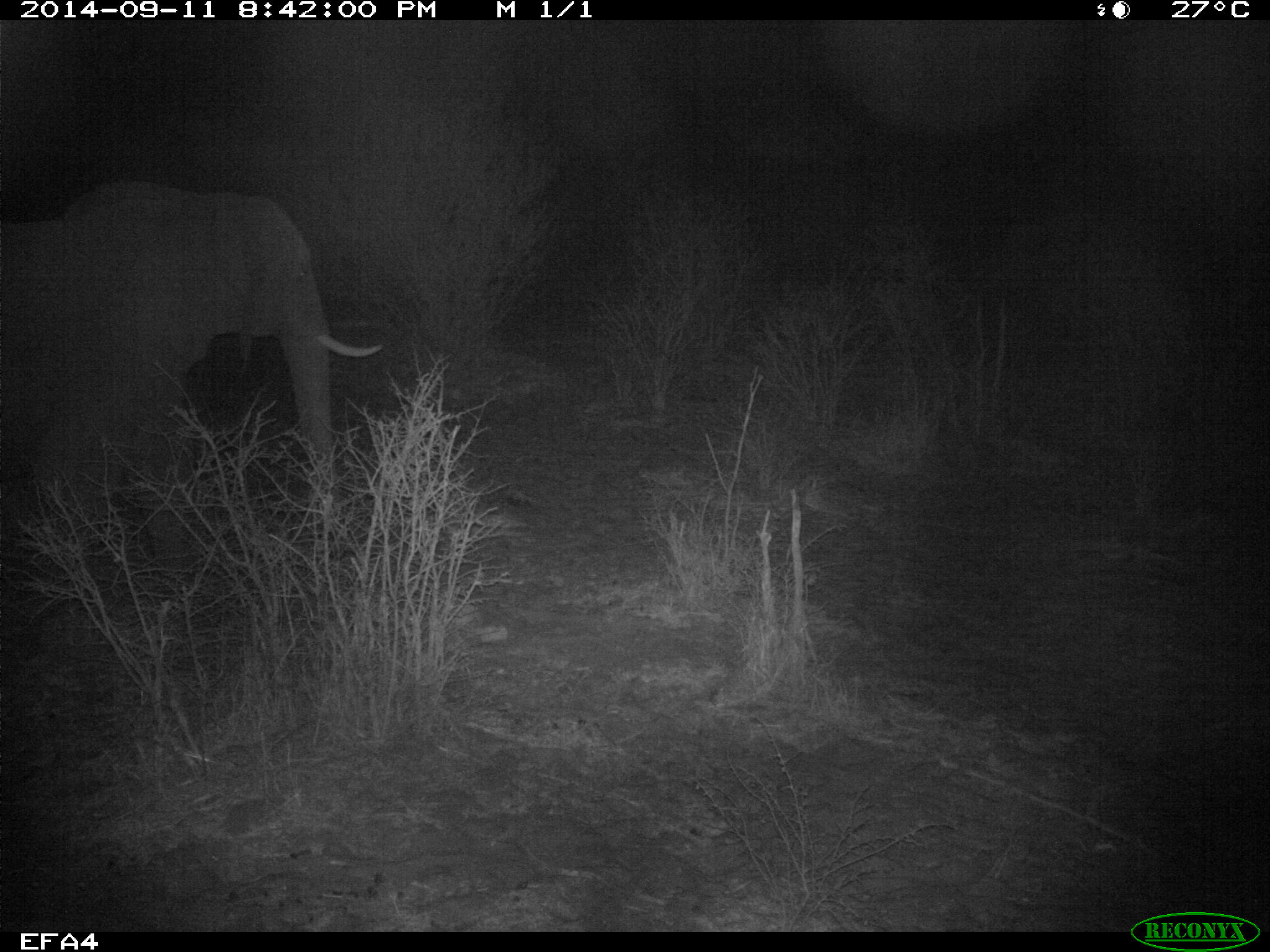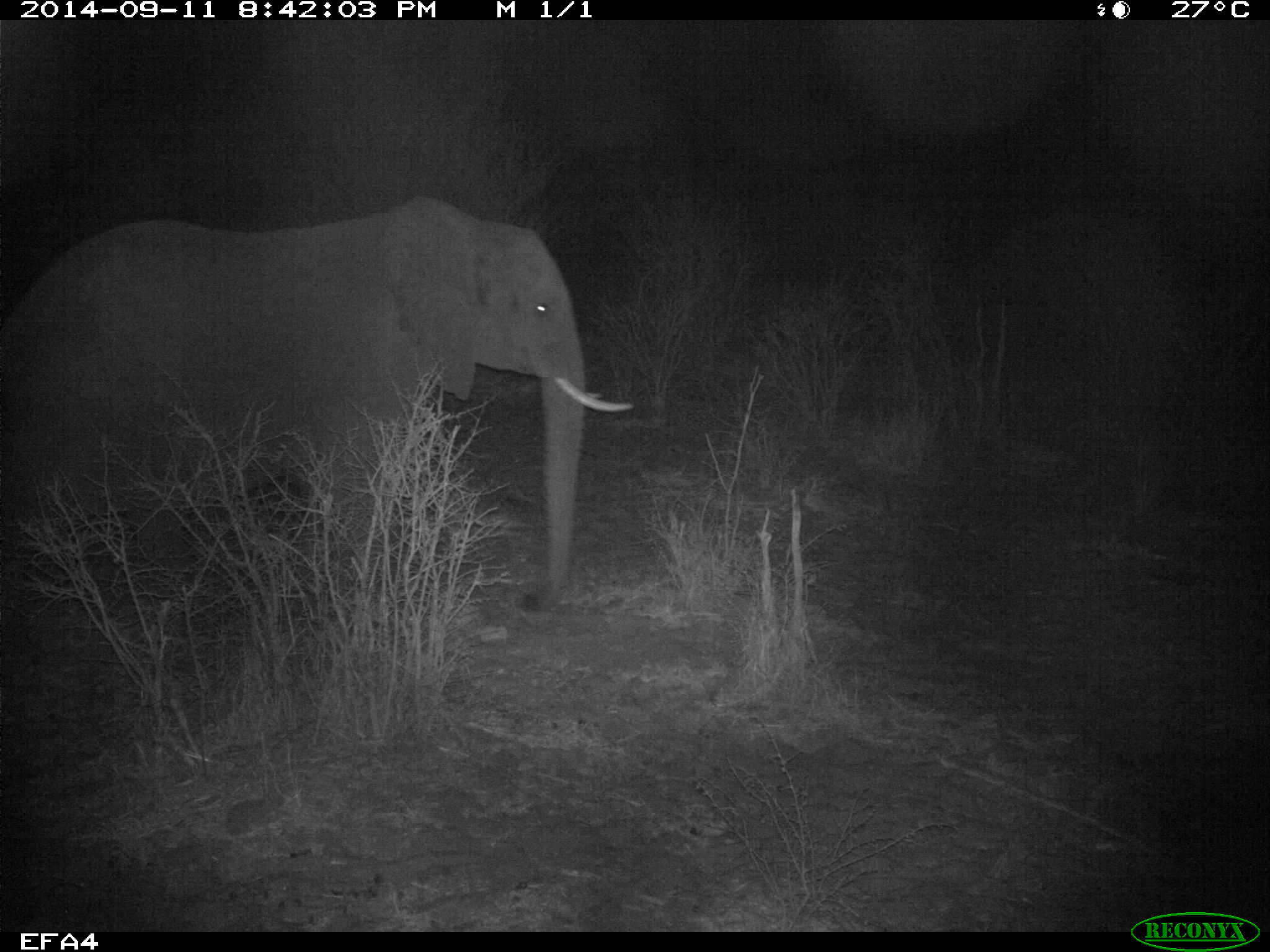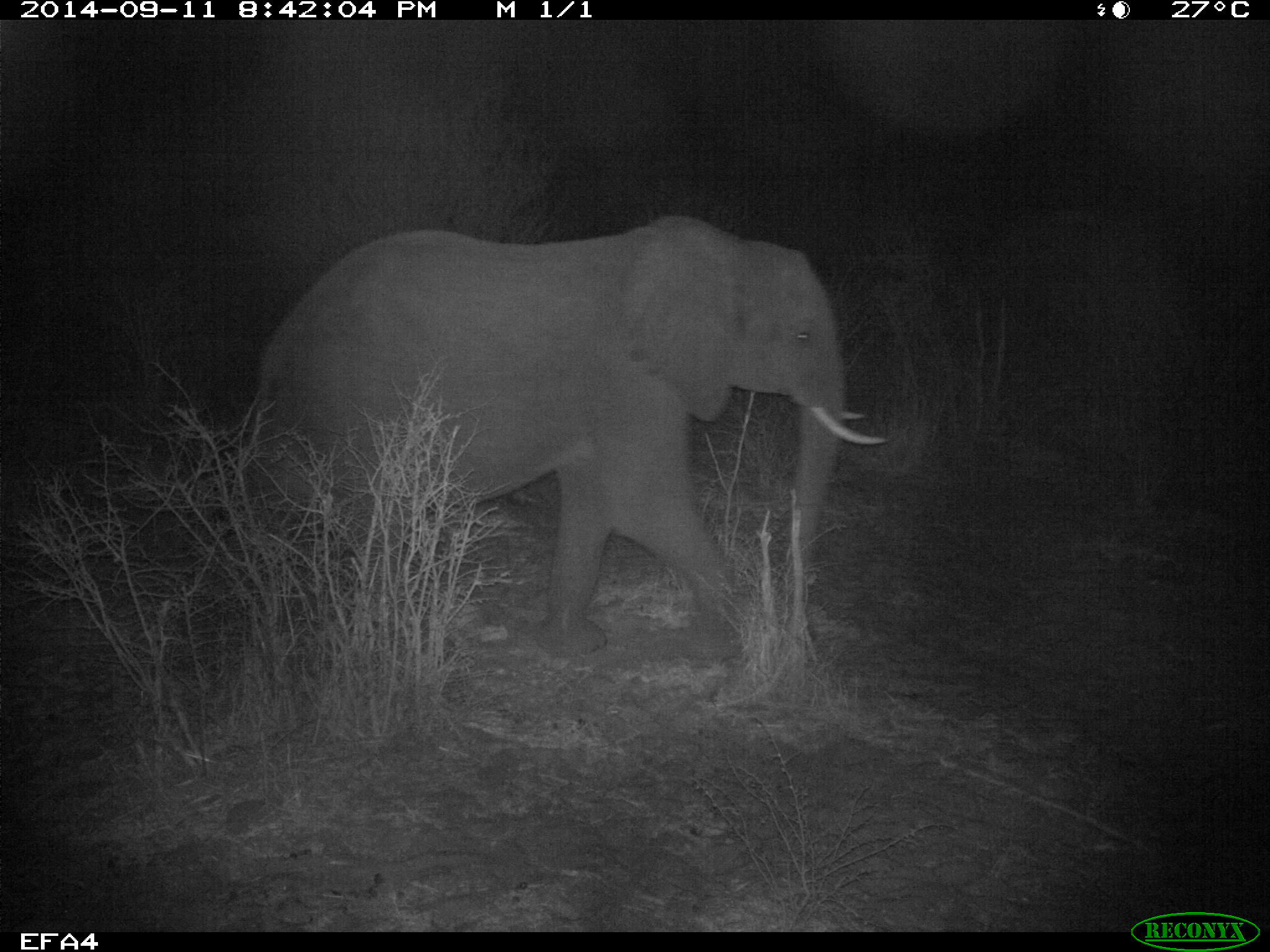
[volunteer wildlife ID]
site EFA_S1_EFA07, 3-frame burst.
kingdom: Animalia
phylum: Chordata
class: Mammalia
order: Proboscidea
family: Elephantidae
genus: Loxodonta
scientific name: Loxodonta africana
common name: african bush elephant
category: elephant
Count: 1.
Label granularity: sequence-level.